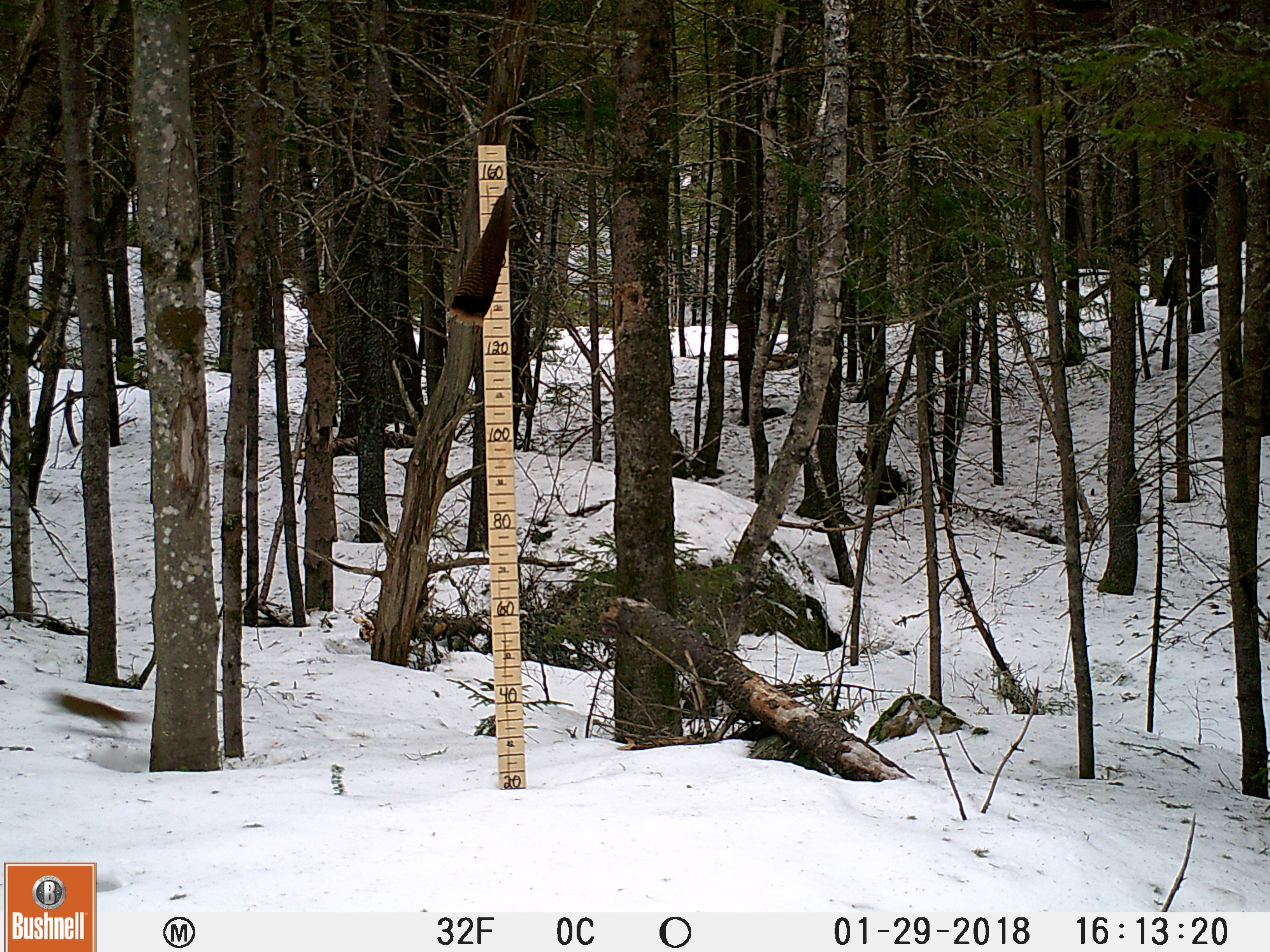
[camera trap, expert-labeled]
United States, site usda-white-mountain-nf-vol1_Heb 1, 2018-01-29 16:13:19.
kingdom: Animalia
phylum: Chordata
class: Mammalia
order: Rodentia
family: Sciuridae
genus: Tamiasciurus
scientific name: Tamiasciurus hudsonicus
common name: red squirrel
Red squirrel (Tamiasciurus hudsonicus).